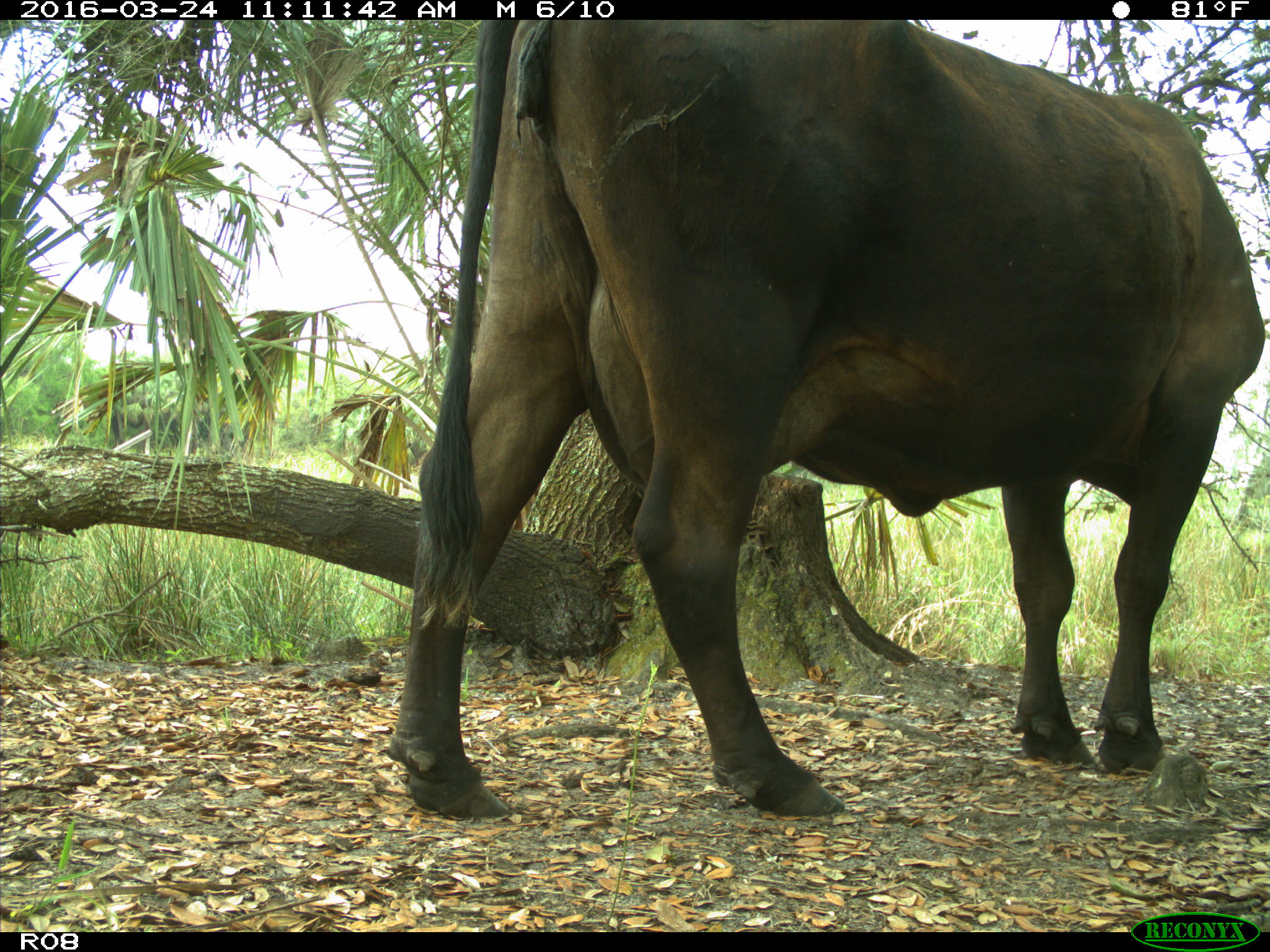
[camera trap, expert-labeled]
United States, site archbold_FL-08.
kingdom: Animalia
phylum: Chordata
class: Mammalia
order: Artiodactyla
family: Bovidae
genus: Bos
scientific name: Bos taurus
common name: domestic cow